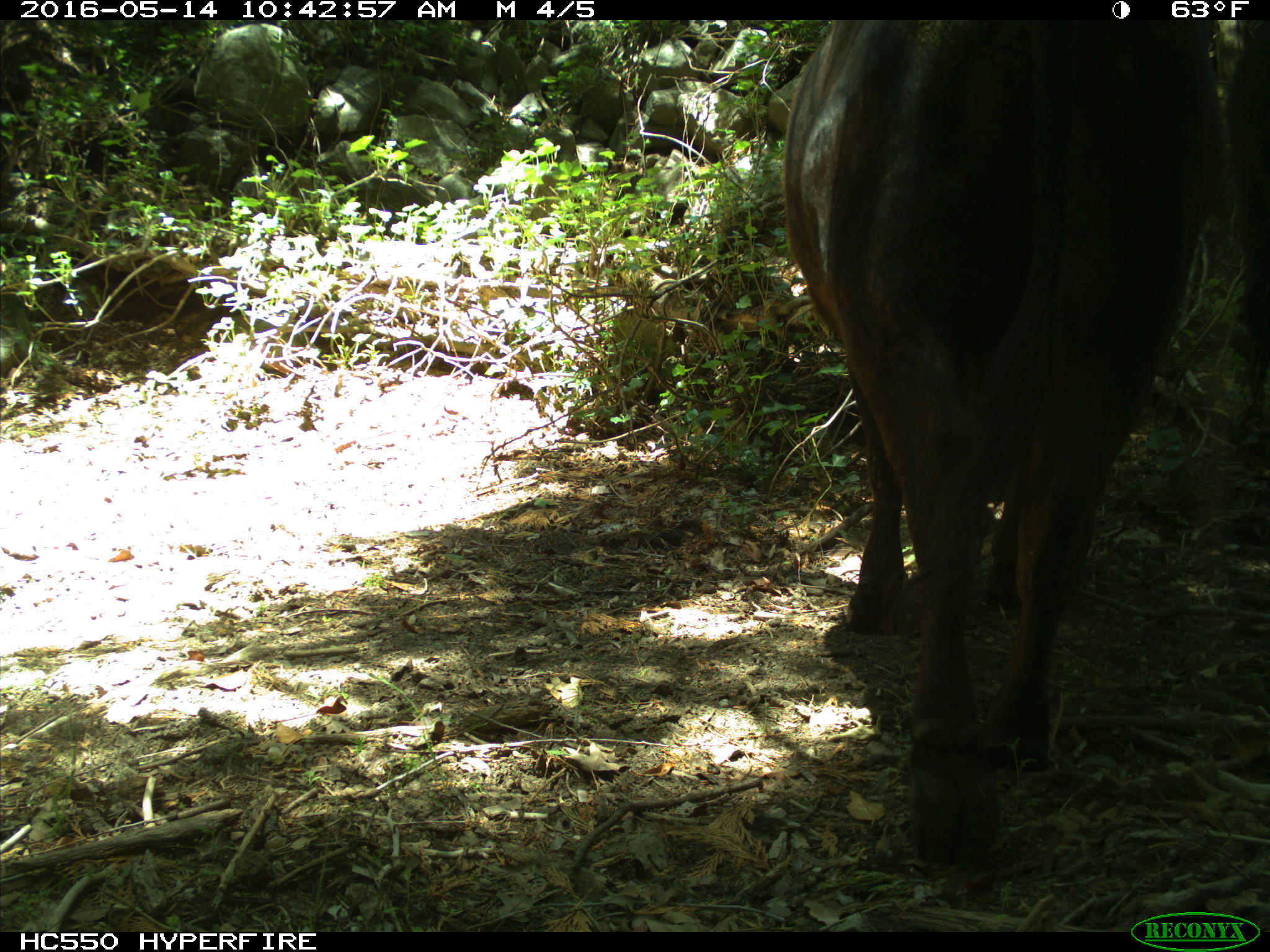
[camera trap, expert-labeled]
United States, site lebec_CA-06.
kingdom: Animalia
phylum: Chordata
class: Mammalia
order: Artiodactyla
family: Bovidae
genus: Bos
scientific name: Bos taurus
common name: domestic cow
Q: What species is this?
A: Bos taurus (domestic cow).